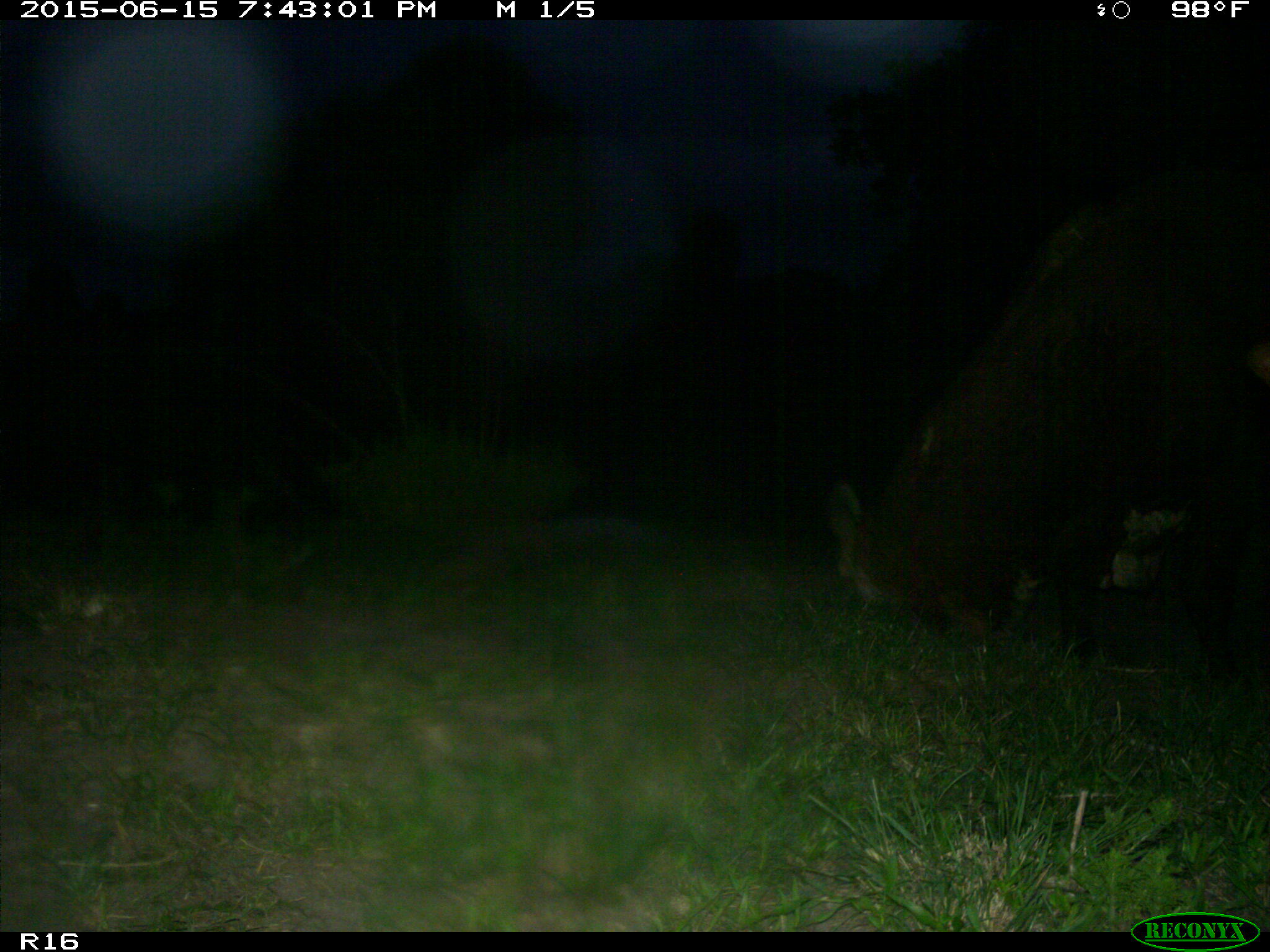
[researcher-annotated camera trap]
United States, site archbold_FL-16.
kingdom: Animalia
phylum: Chordata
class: Mammalia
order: Artiodactyla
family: Bovidae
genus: Bos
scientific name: Bos taurus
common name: domestic cow